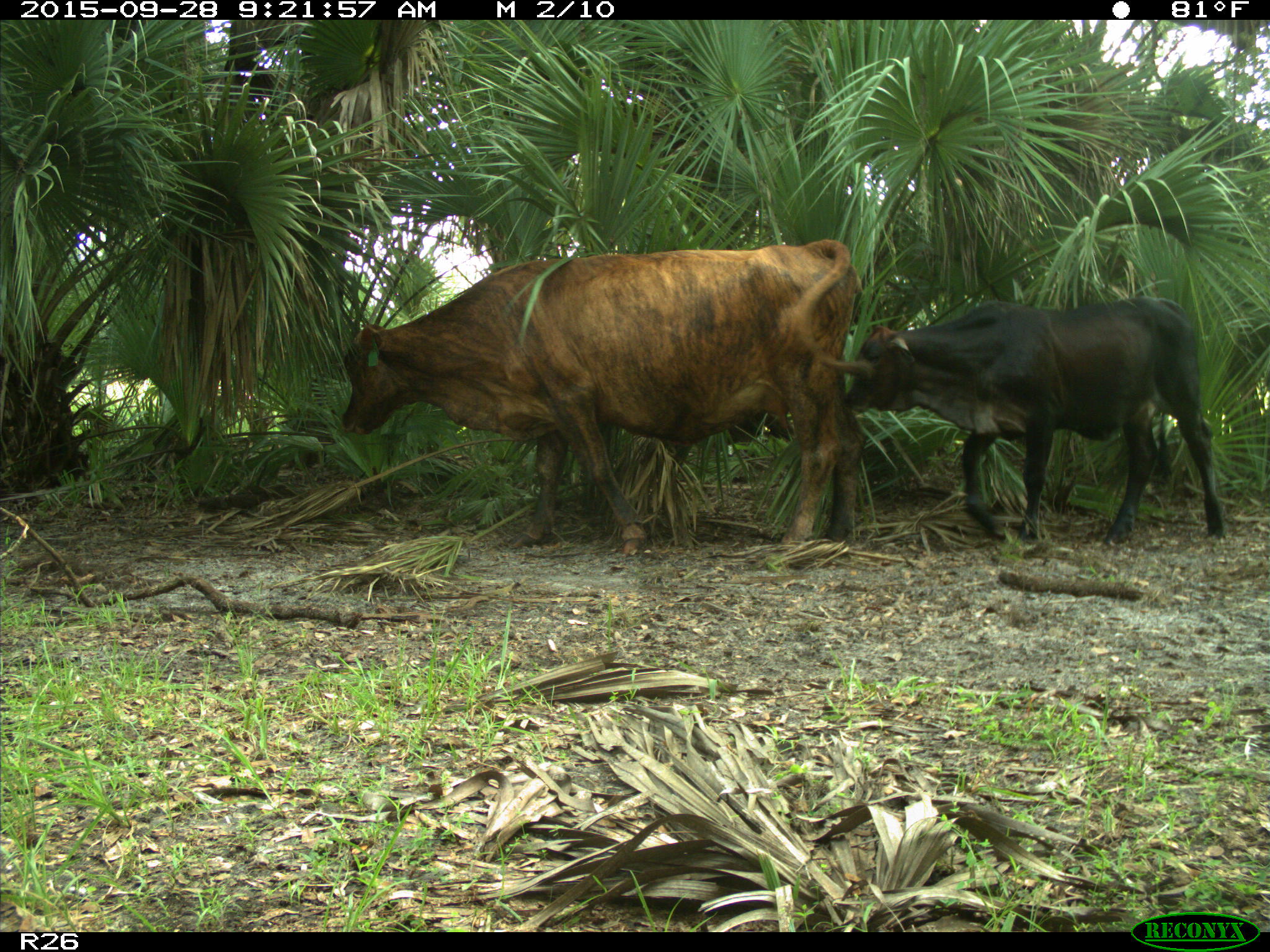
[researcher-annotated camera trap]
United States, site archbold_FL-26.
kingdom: Animalia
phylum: Chordata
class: Mammalia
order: Artiodactyla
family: Bovidae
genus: Bos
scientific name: Bos taurus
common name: domestic cow